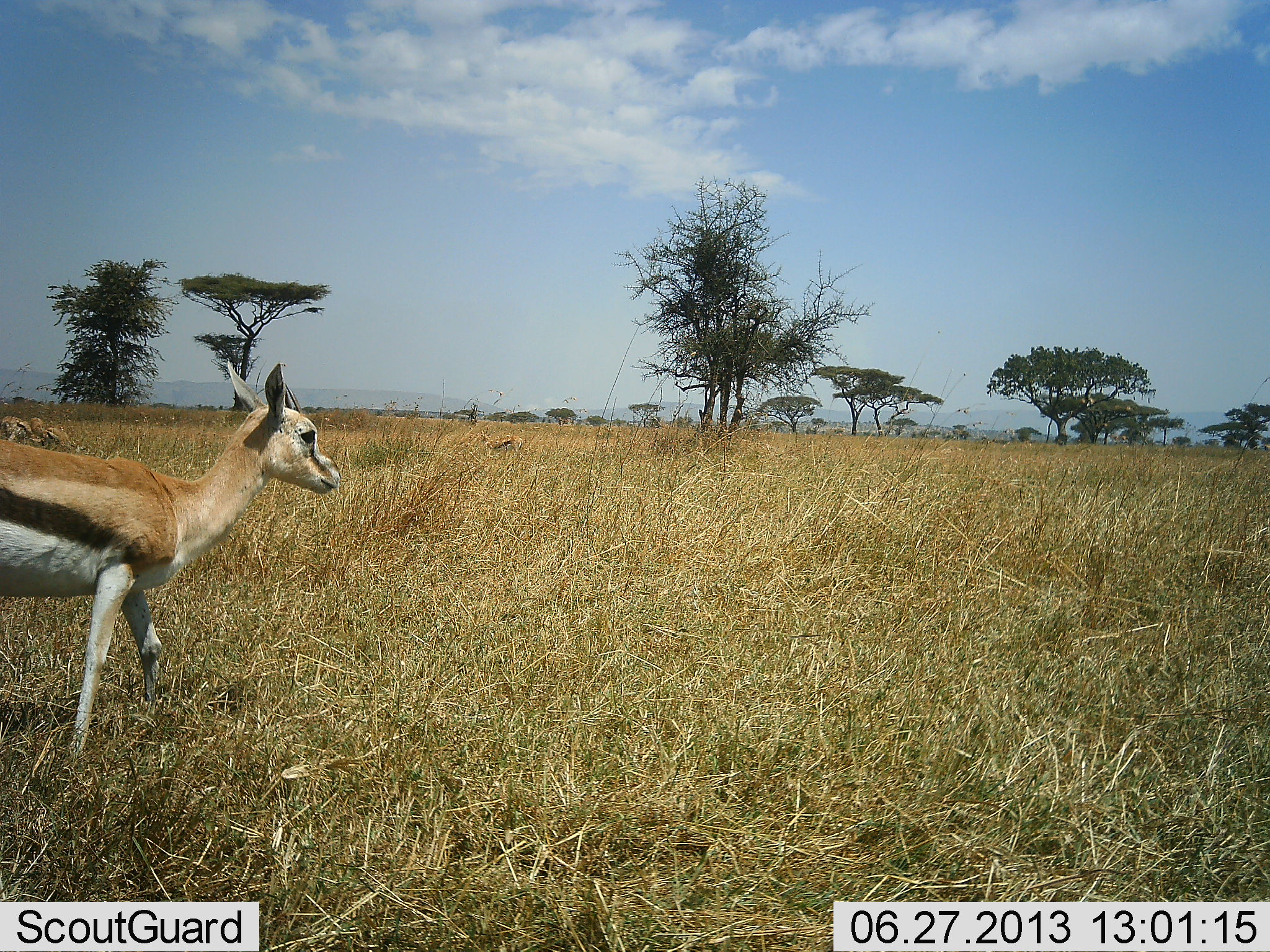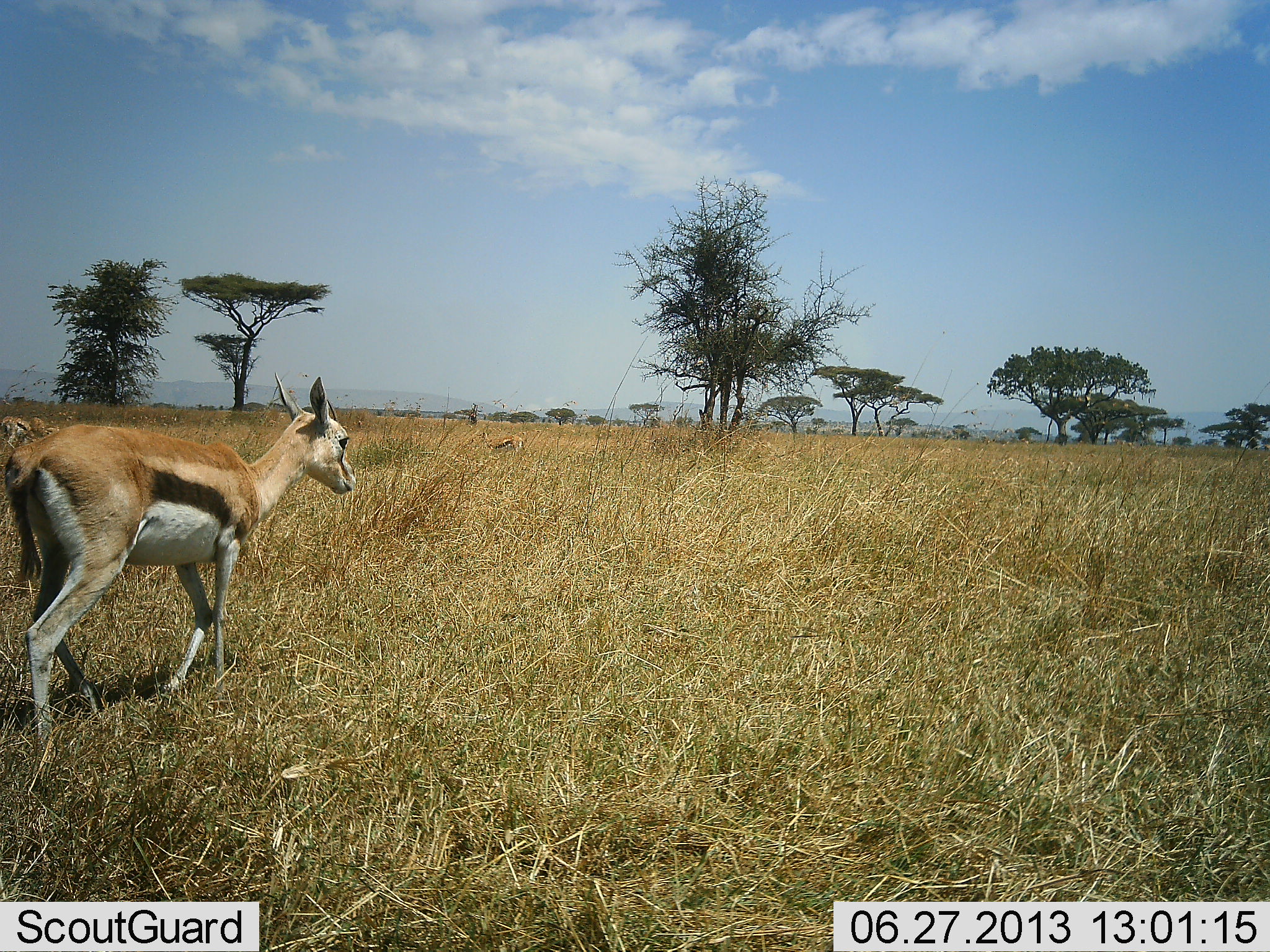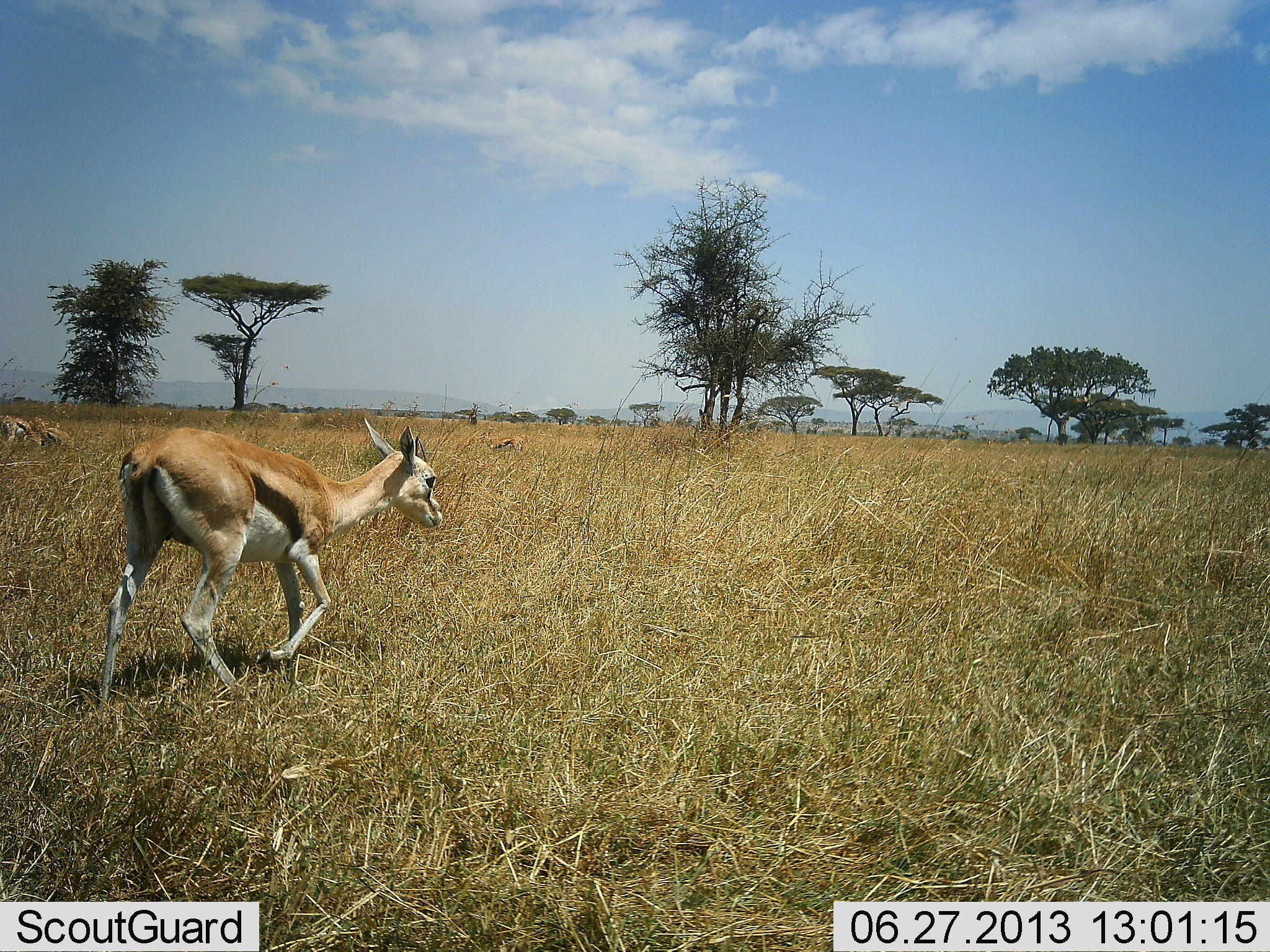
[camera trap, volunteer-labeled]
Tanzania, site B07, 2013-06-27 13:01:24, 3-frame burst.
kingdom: Animalia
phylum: Chordata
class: Mammalia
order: Artiodactyla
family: Bovidae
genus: Eudorcas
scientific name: Eudorcas thomsonii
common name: thomson's gazelle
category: gazellethomsons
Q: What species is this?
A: Gazellethomsons (thomson's gazelle) (Eudorcas thomsonii).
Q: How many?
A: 2.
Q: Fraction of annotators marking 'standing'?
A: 33%.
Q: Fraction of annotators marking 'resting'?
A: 7%.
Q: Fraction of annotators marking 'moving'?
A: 97%.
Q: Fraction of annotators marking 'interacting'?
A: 3%.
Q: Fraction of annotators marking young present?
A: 3%.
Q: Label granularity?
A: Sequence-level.